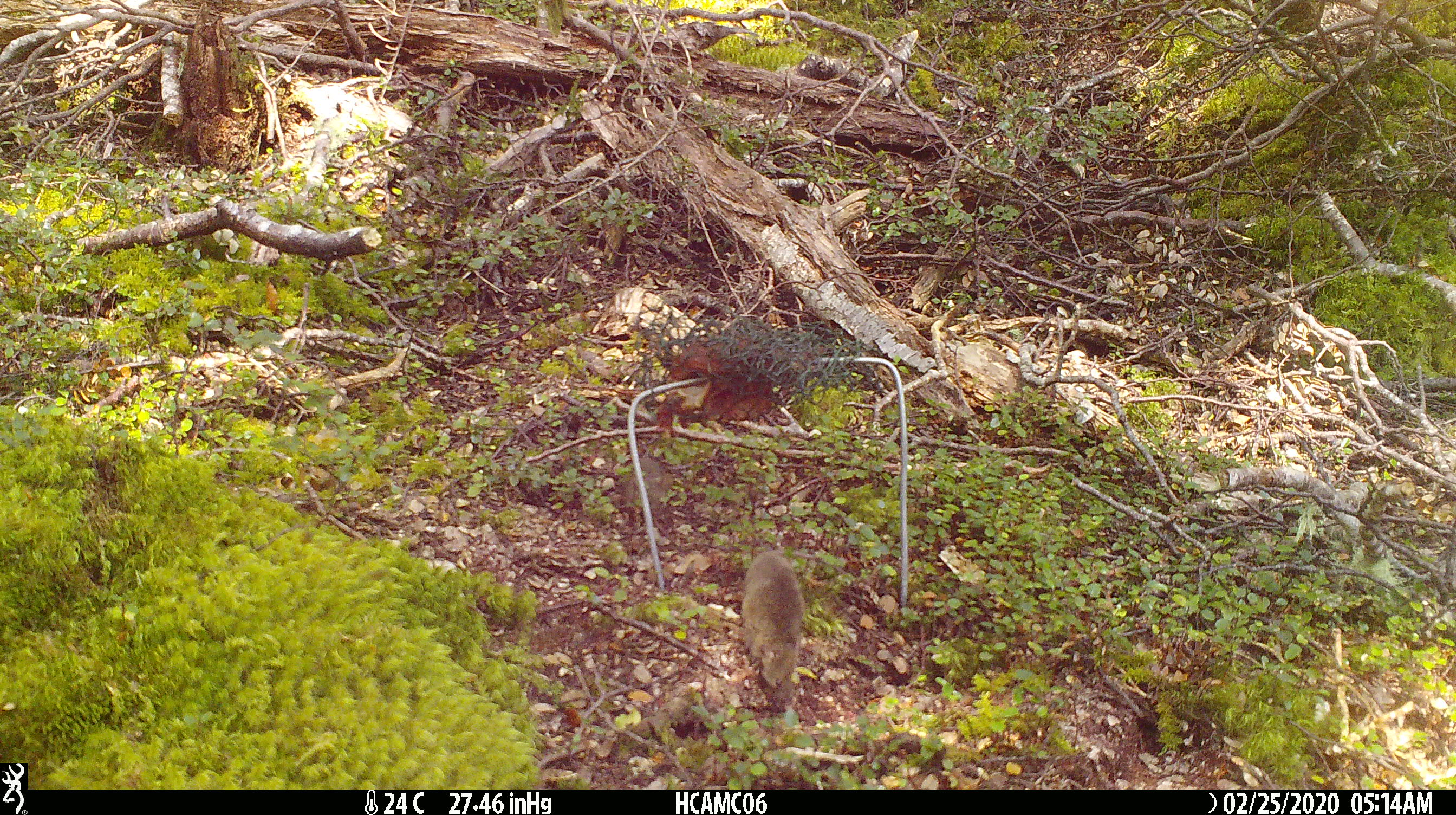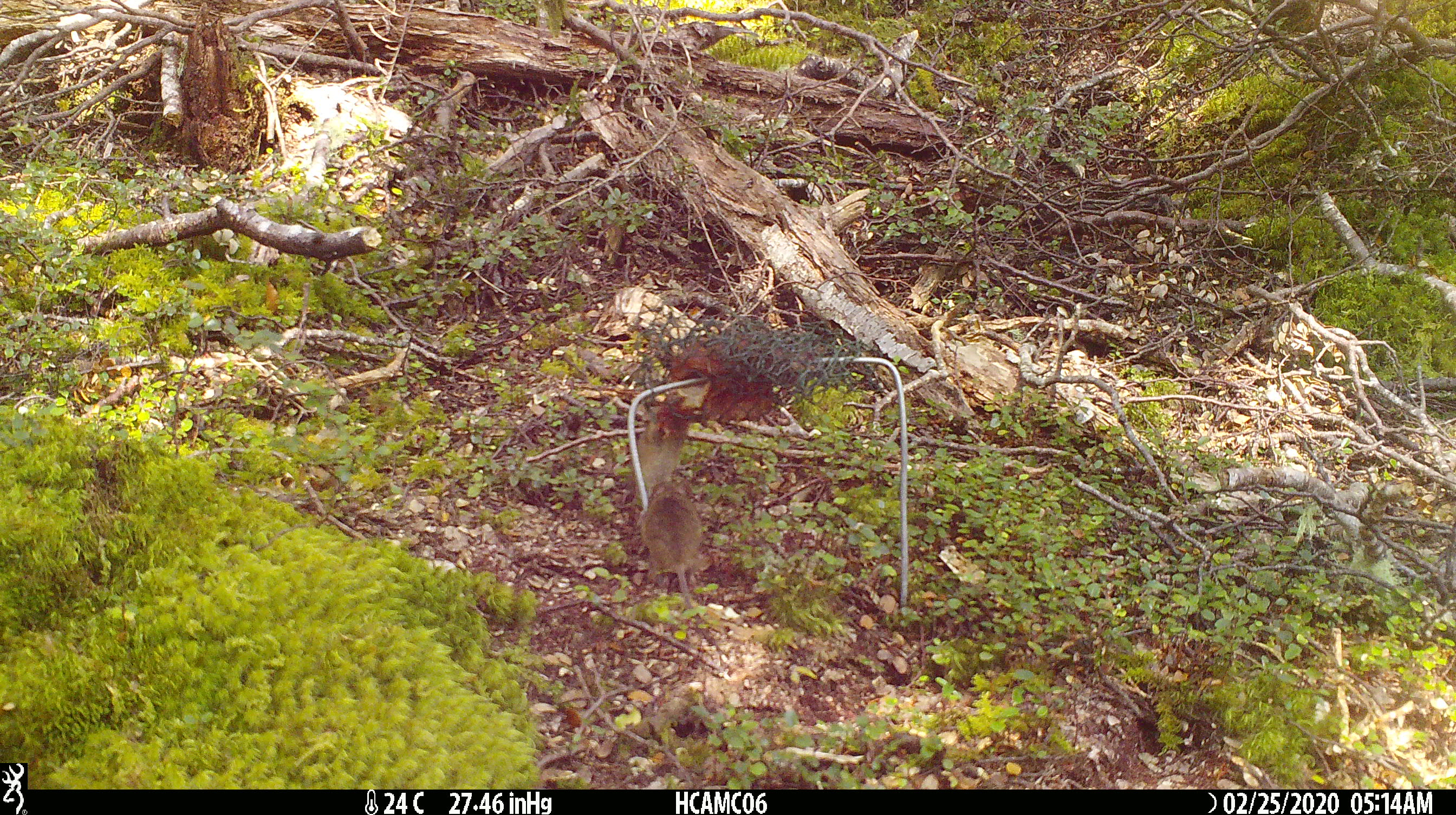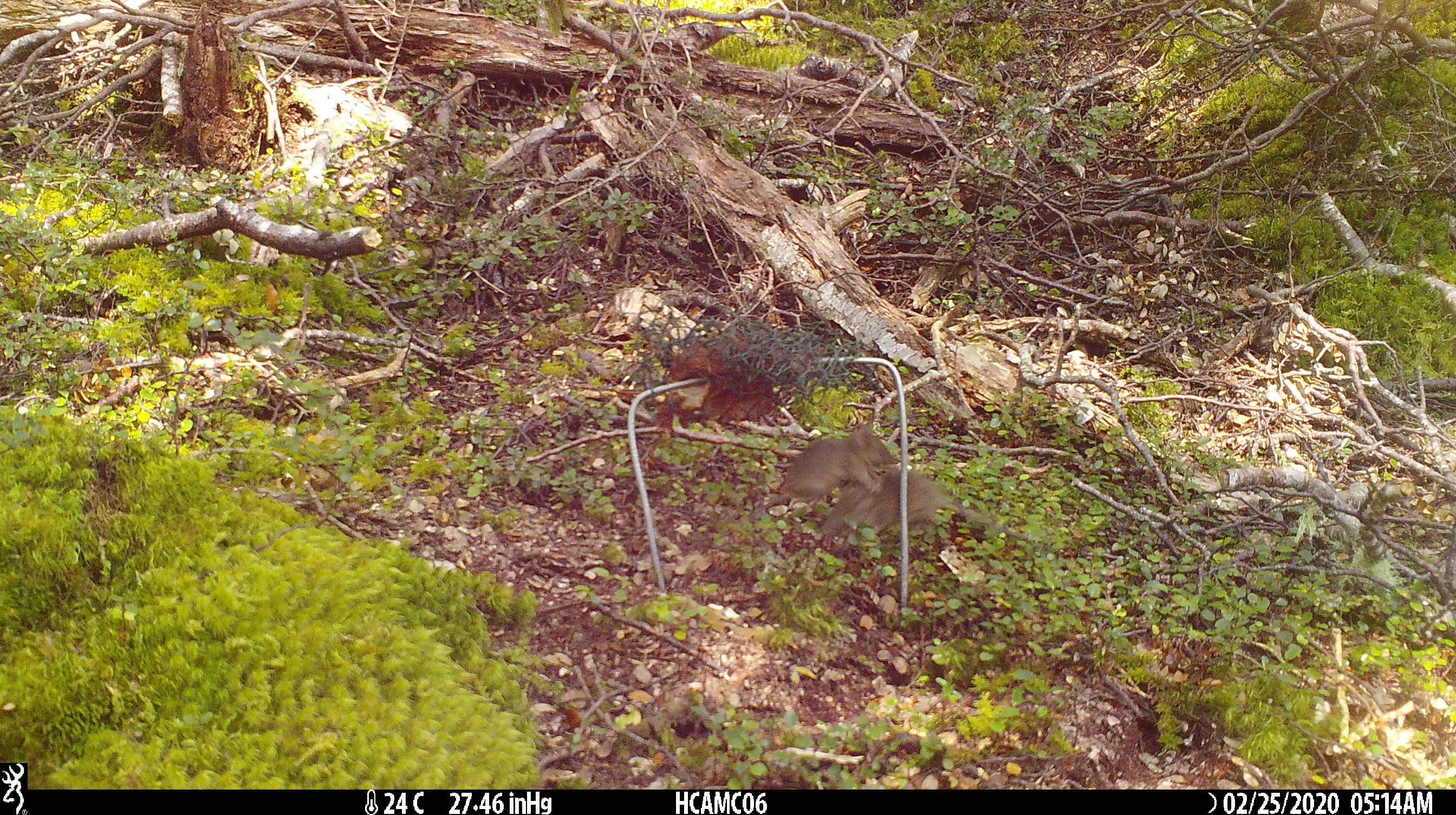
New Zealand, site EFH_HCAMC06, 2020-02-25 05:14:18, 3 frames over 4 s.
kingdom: Animalia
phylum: Chordata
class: Mammalia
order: Rodentia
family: Muridae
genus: Mus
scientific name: Mus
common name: mouse